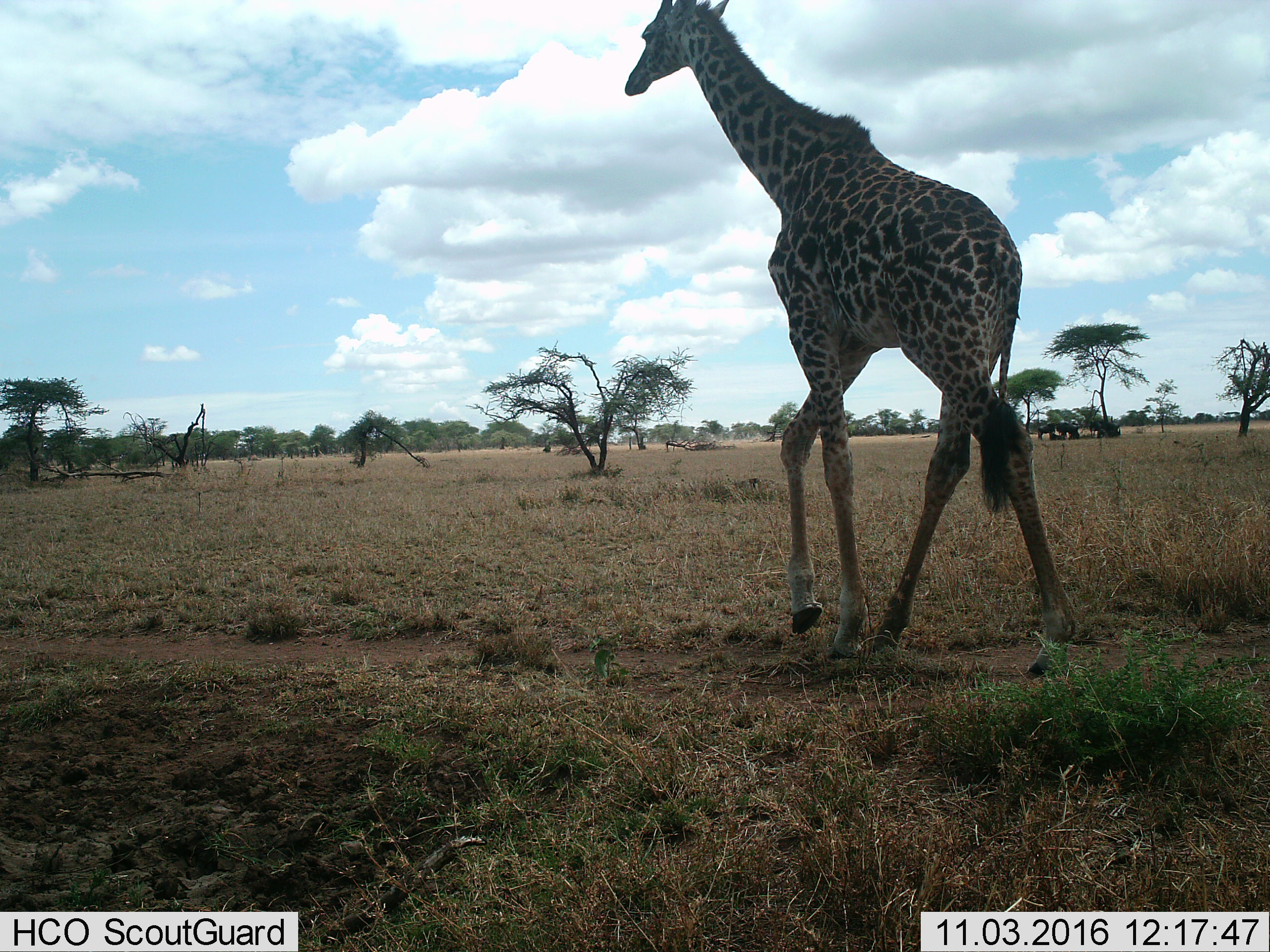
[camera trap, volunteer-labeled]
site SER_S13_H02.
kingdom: Animalia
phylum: Chordata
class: Mammalia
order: Artiodactyla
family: Giraffidae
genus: Giraffa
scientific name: Giraffa camelopardalis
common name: giraffe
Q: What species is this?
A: Giraffe (Giraffa camelopardalis).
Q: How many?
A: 1.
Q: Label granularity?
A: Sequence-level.